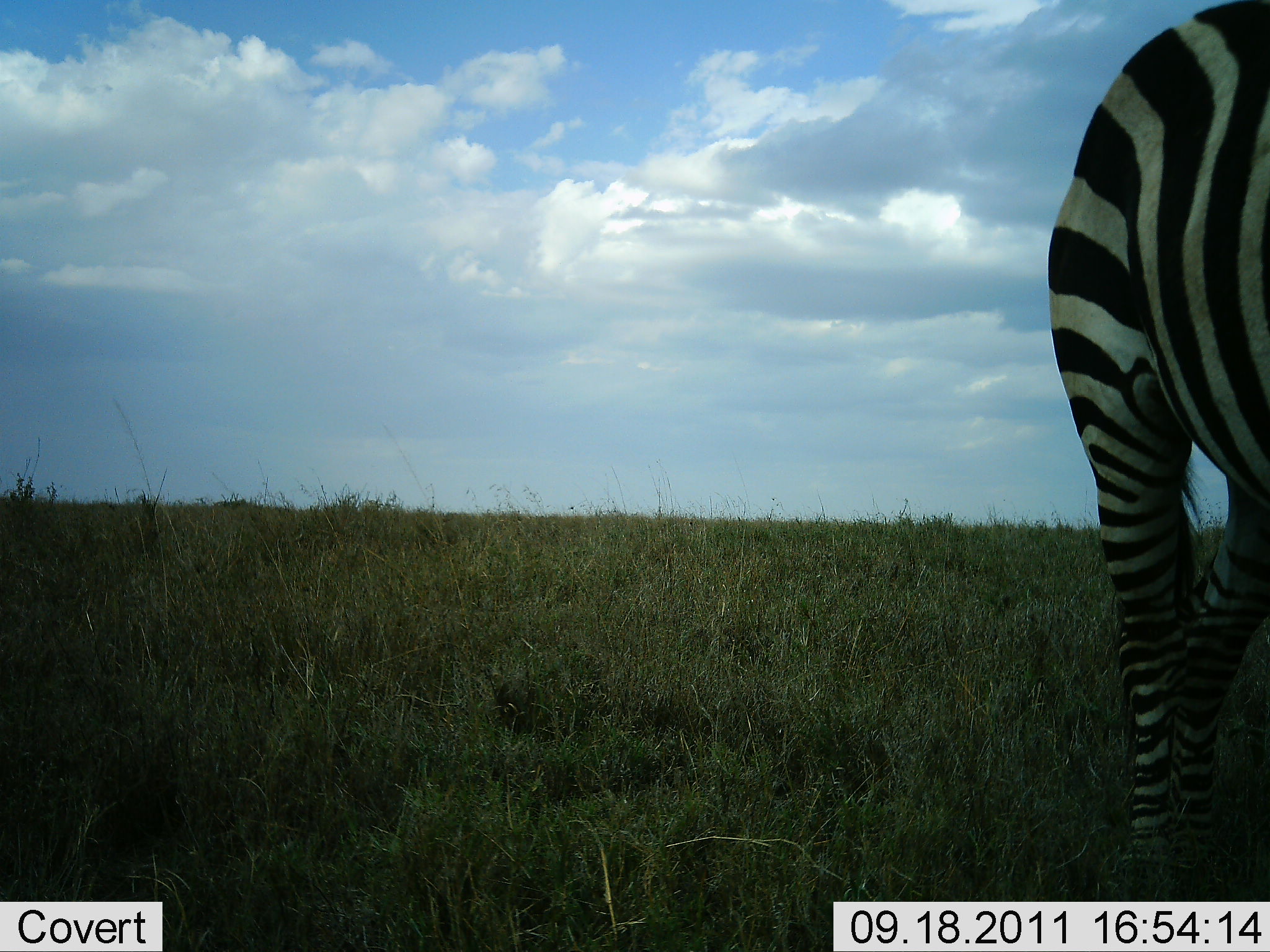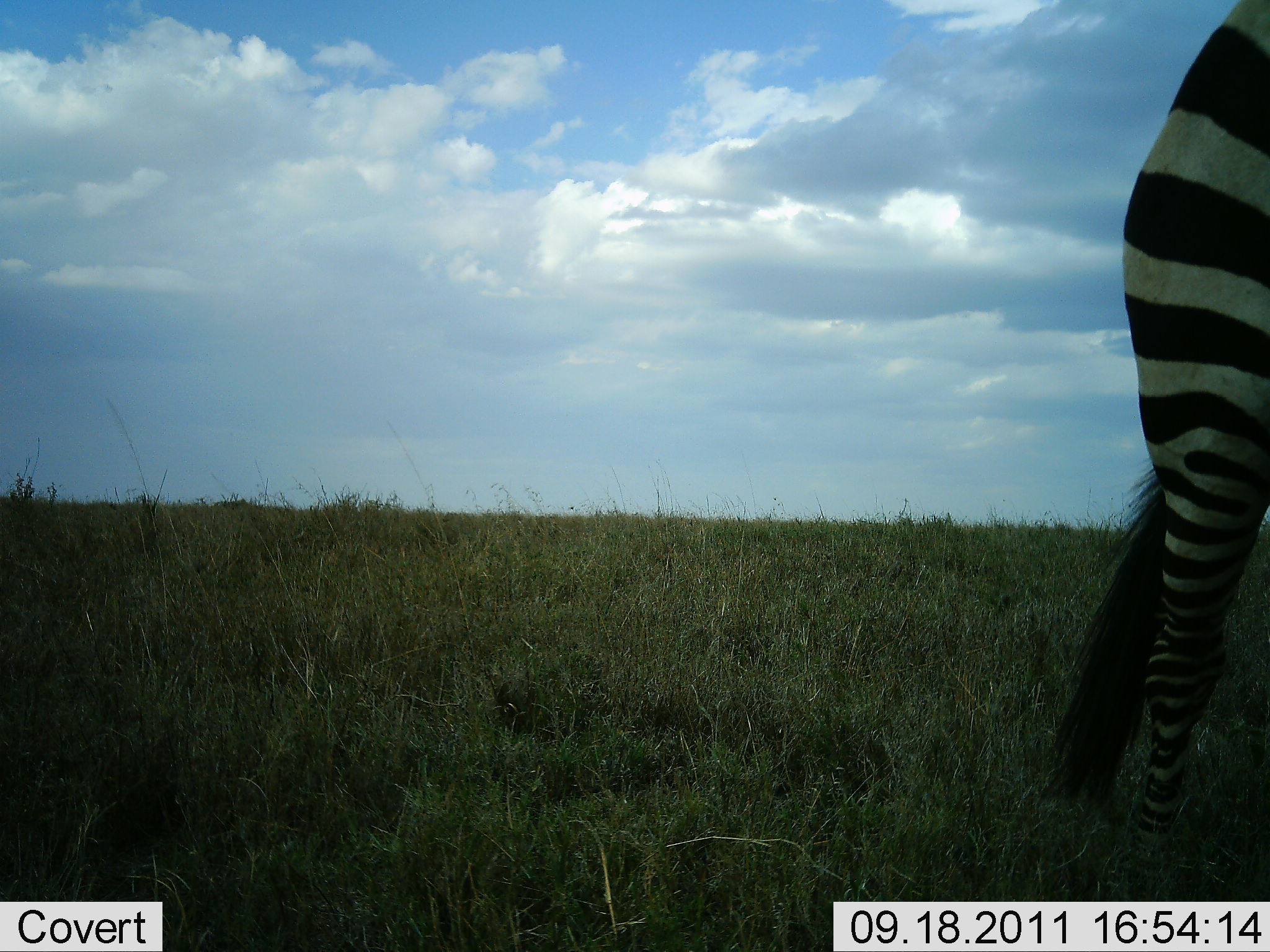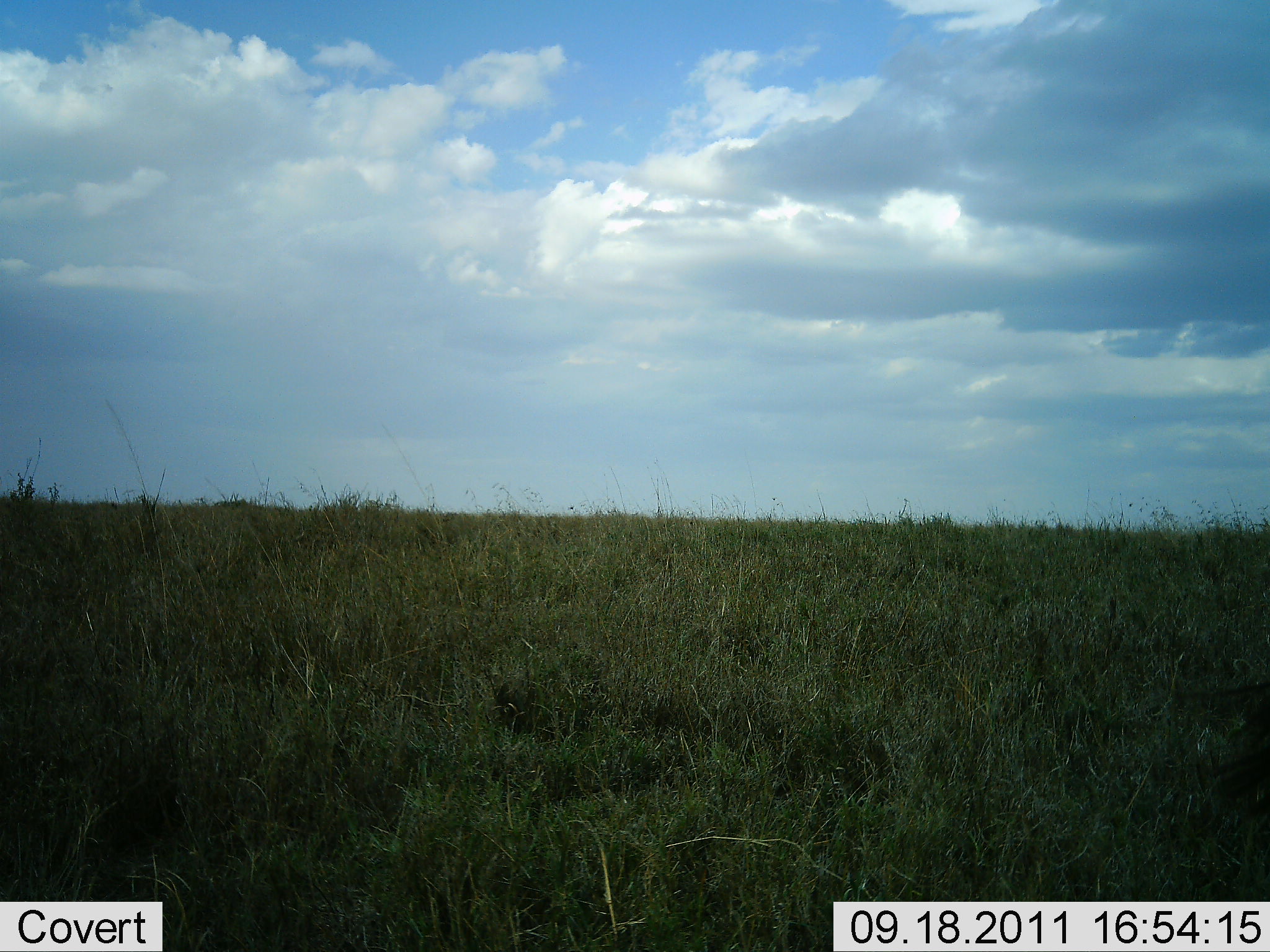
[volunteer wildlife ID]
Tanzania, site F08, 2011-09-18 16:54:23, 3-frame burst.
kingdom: Animalia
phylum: Chordata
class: Mammalia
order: Perissodactyla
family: Equidae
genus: Equus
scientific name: Equus quagga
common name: plains zebra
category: zebra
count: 1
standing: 30%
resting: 0%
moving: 90%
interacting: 0%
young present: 0%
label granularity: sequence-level